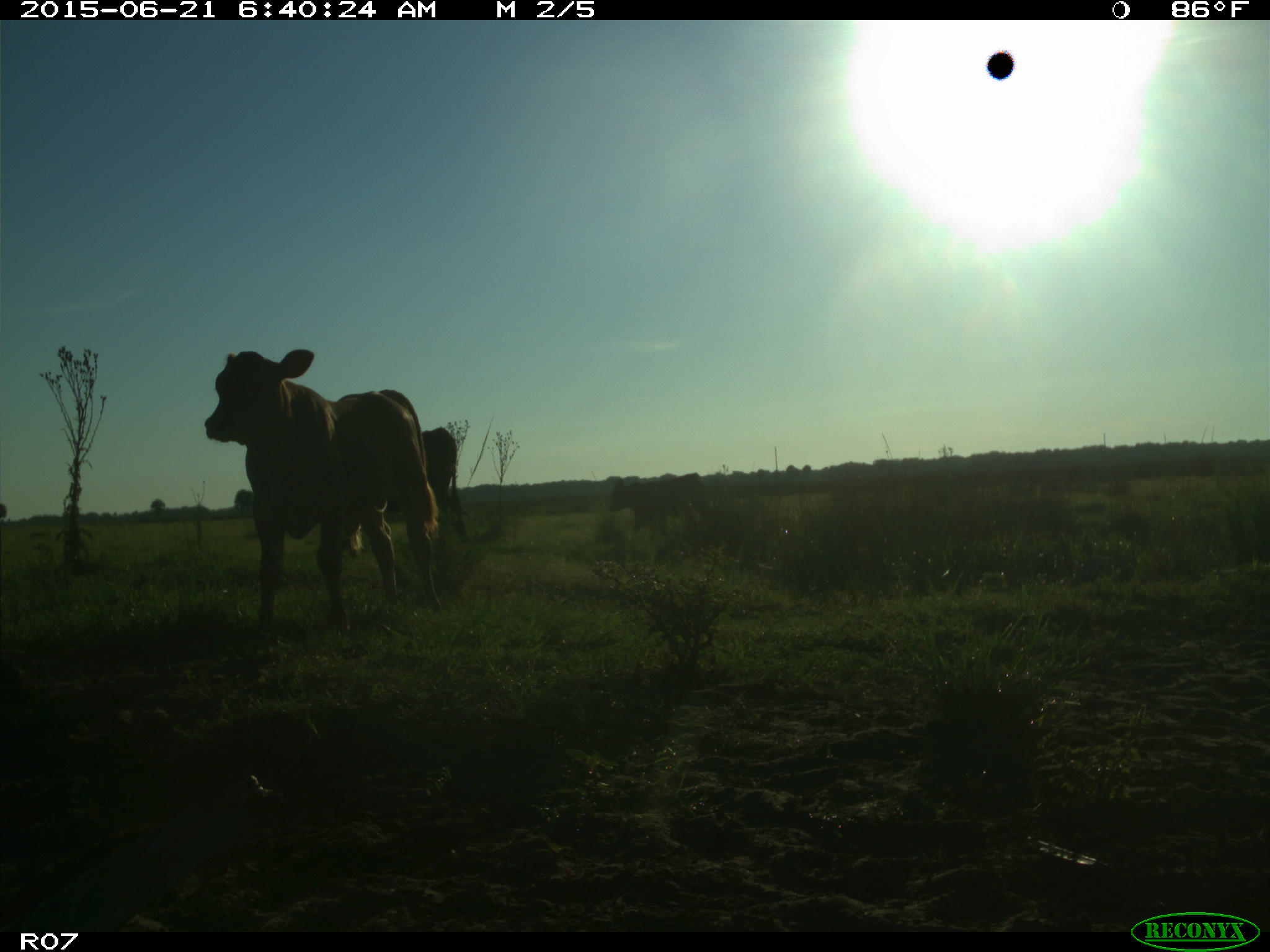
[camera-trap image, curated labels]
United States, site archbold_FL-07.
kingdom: Animalia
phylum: Chordata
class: Mammalia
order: Artiodactyla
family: Bovidae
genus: Bos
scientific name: Bos taurus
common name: domestic cow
Bos taurus (domestic cow).